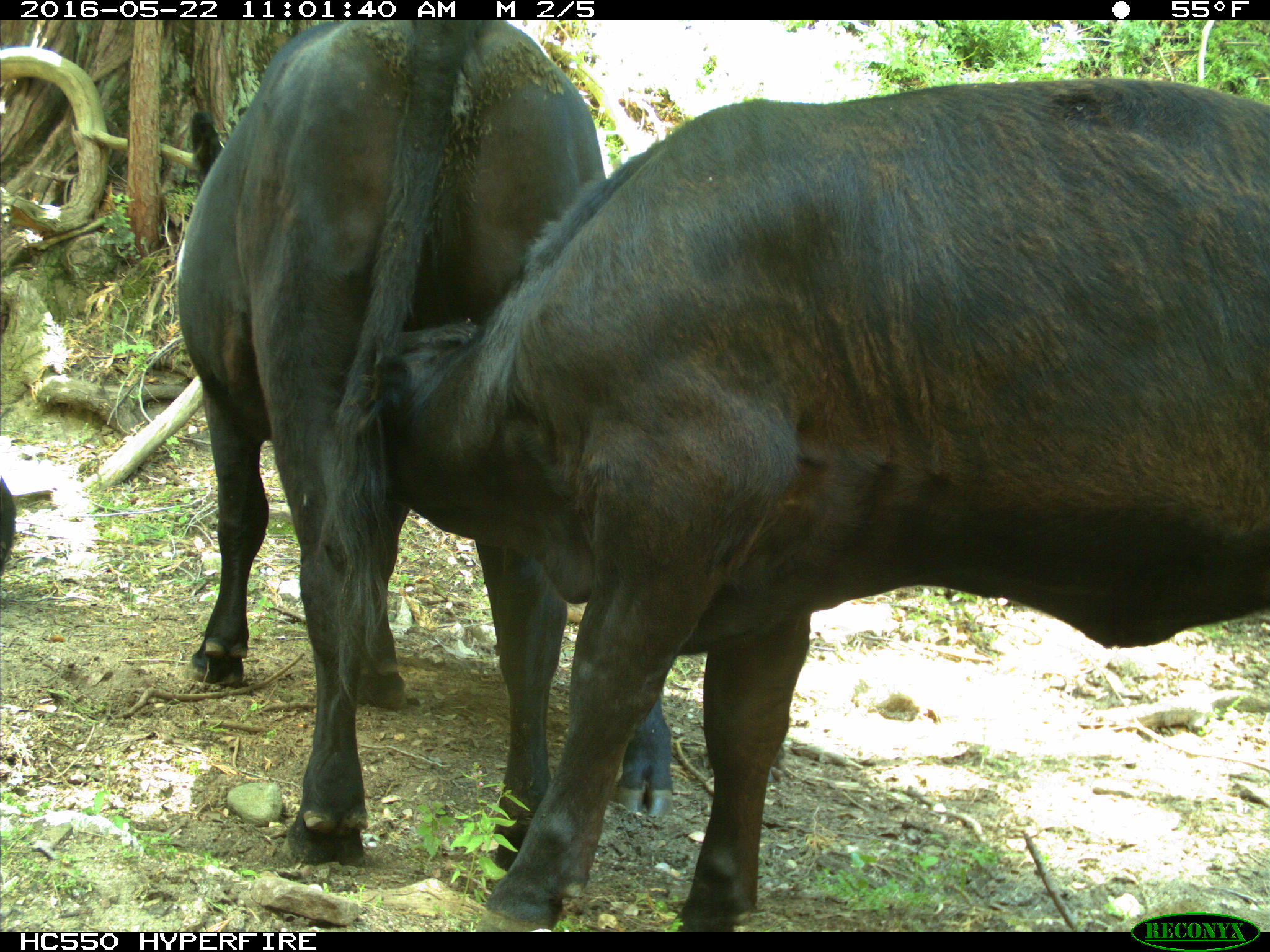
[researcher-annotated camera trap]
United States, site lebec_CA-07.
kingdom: Animalia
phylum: Chordata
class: Mammalia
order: Artiodactyla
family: Bovidae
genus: Bos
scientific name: Bos taurus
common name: domestic cow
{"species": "Bos taurus (domestic cow)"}